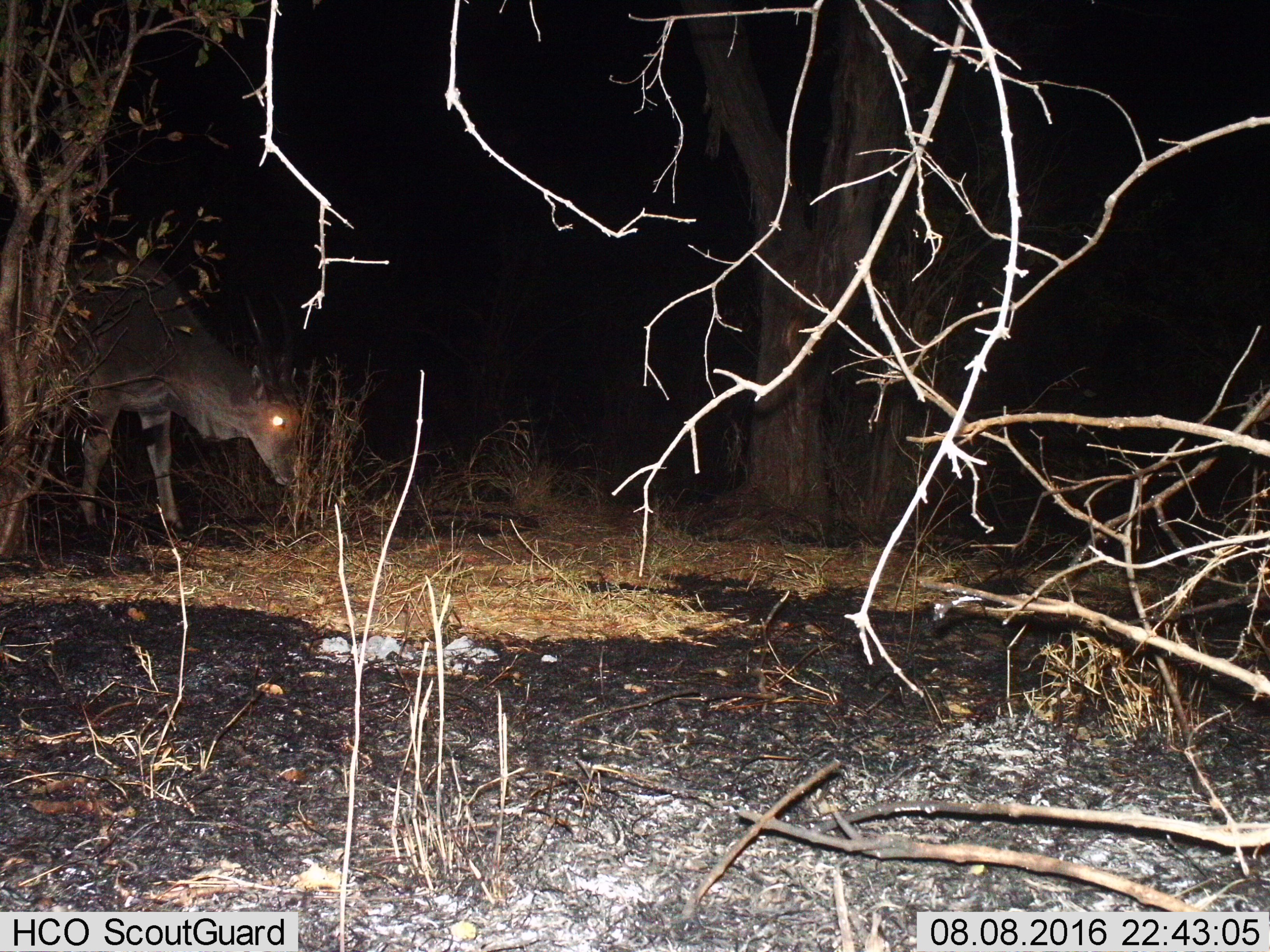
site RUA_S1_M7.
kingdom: Animalia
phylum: Chordata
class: Mammalia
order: Artiodactyla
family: Bovidae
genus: Tragelaphus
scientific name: Tragelaphus oryx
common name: eland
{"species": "eland (Tragelaphus oryx)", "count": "1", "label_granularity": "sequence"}